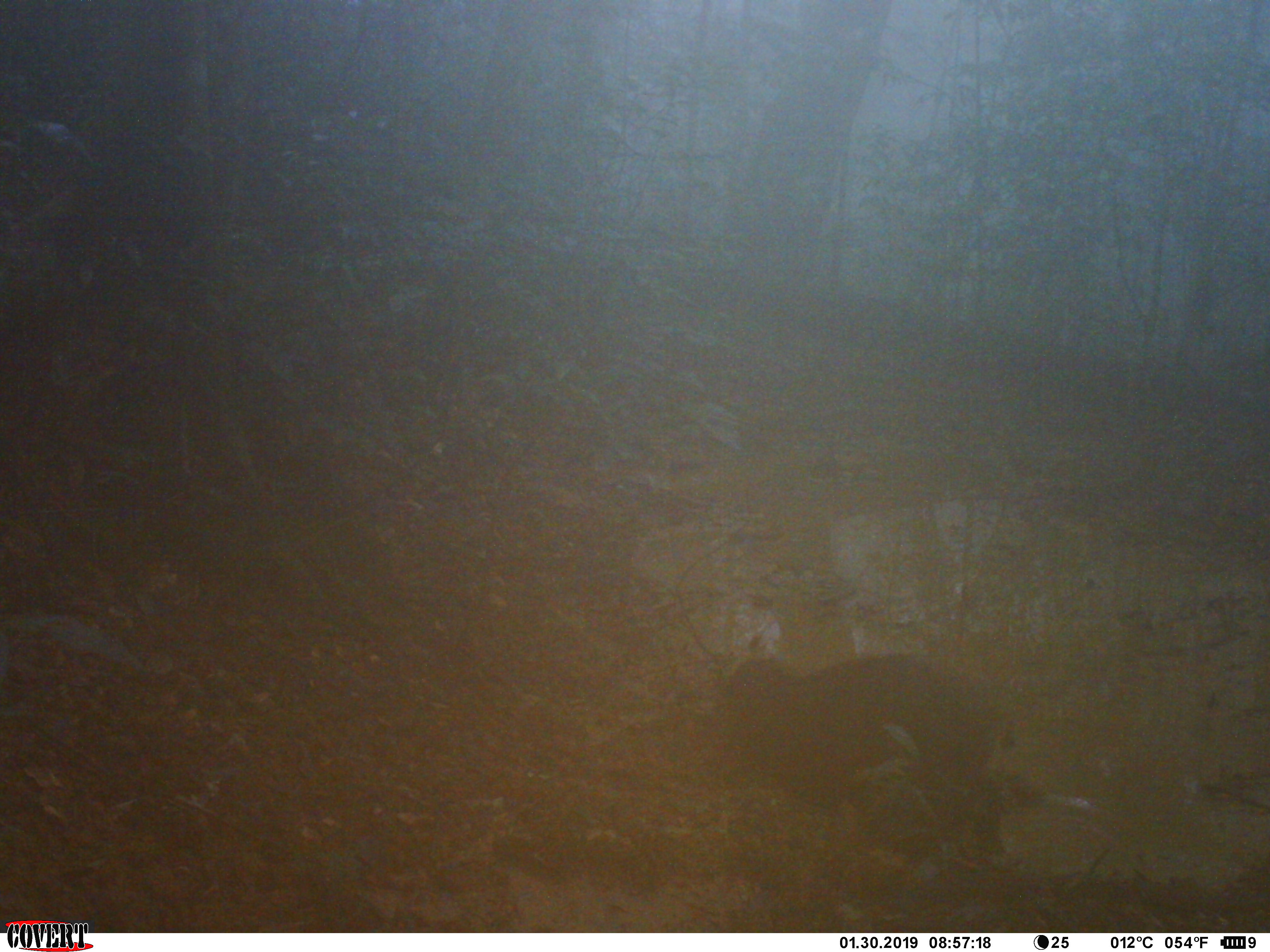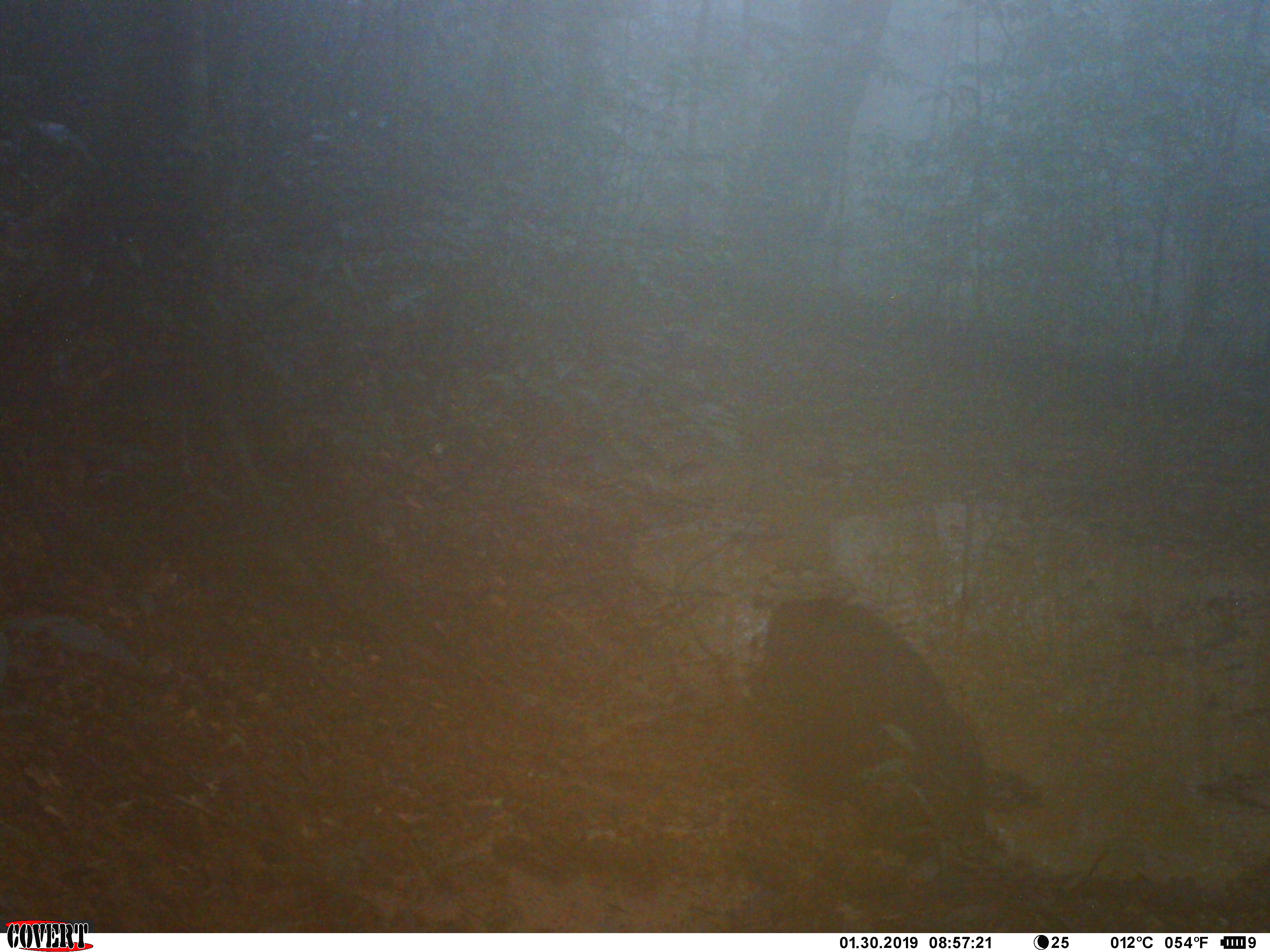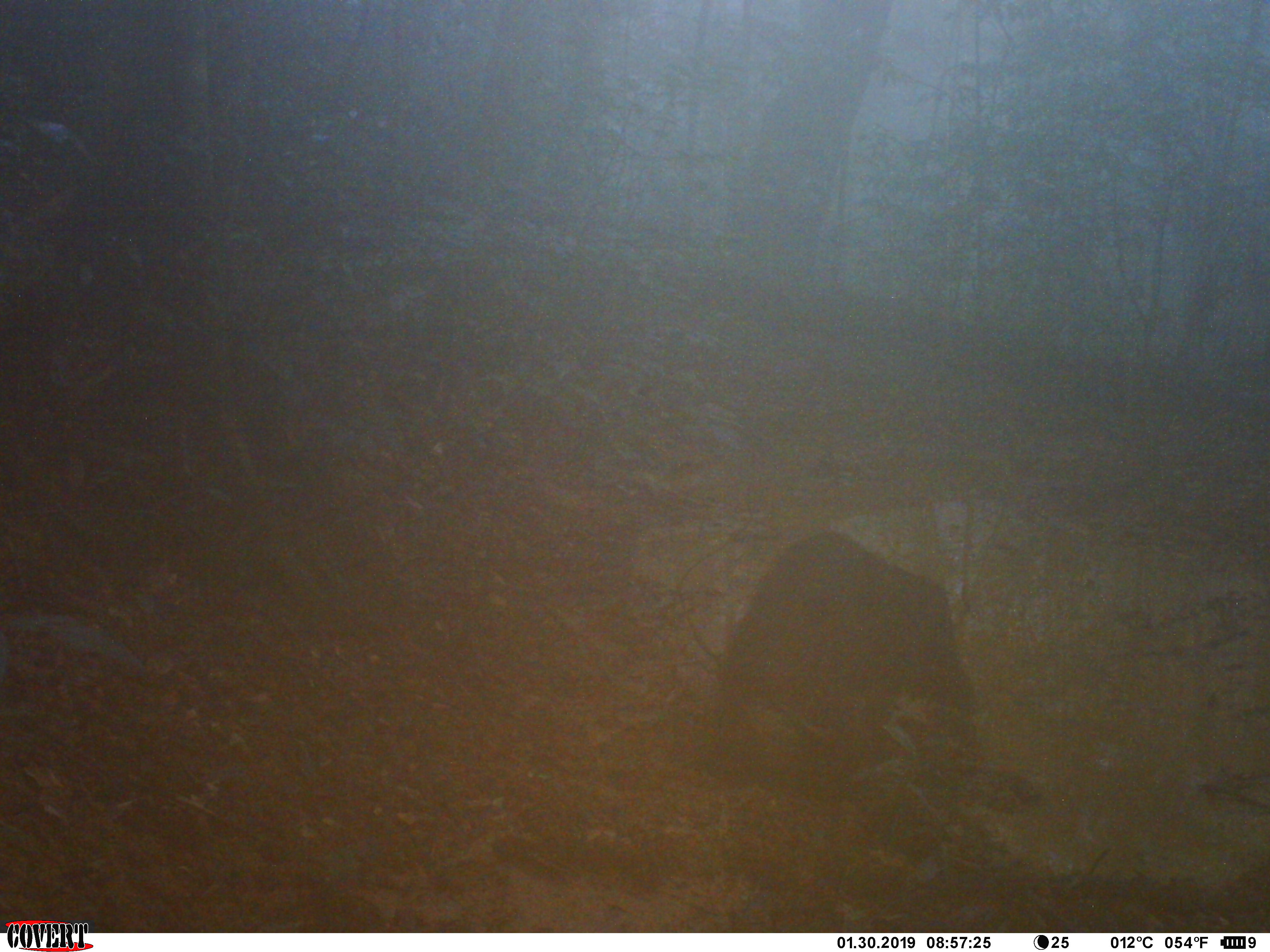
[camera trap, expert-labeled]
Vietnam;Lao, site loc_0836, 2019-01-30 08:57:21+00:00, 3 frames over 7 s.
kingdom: Animalia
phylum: Chordata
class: Mammalia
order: Artiodactyla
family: Suidae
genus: Sus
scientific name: Sus scrofa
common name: eurasian wild pig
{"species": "eurasian wild pig (Sus scrofa)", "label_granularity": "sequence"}